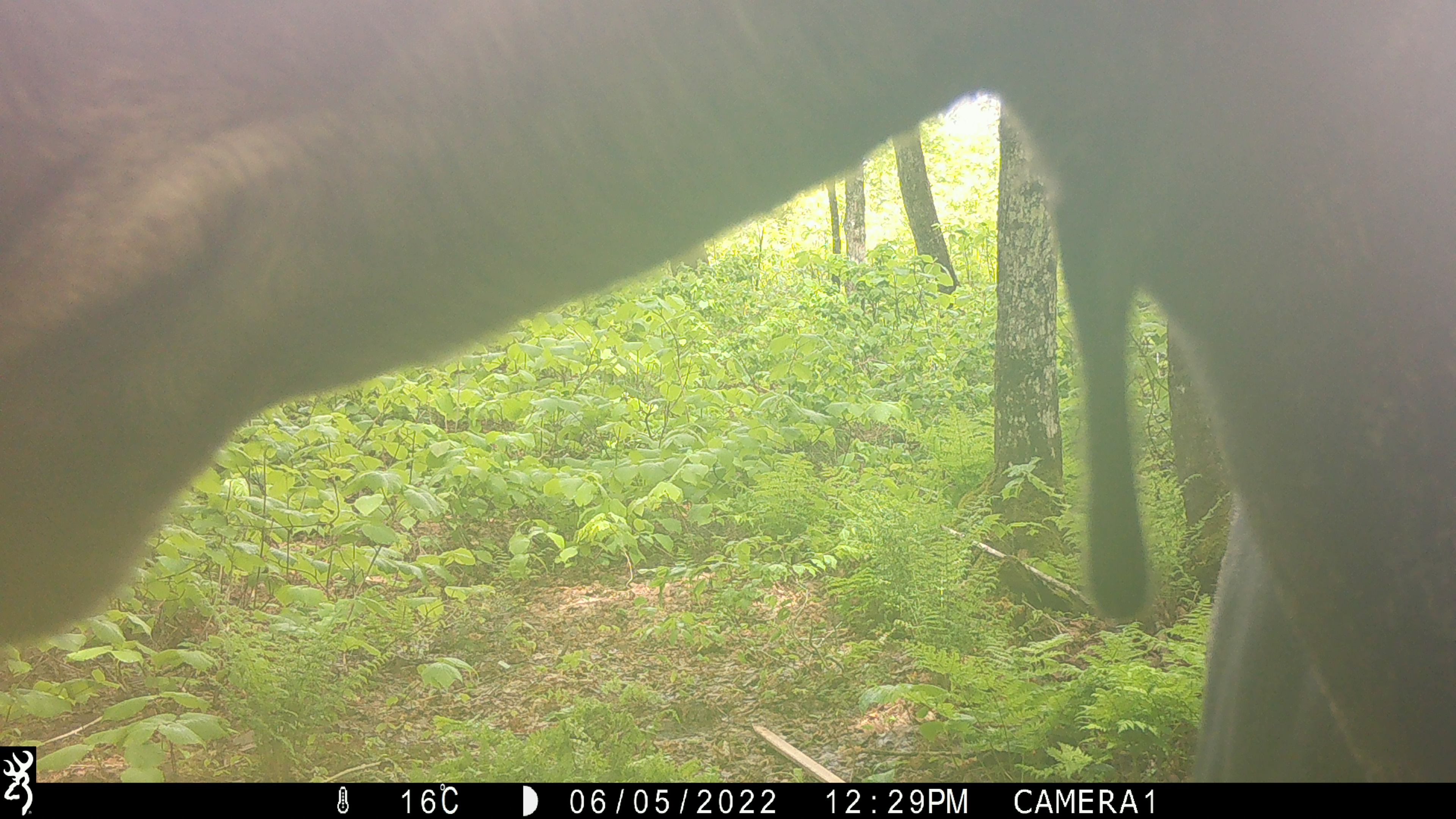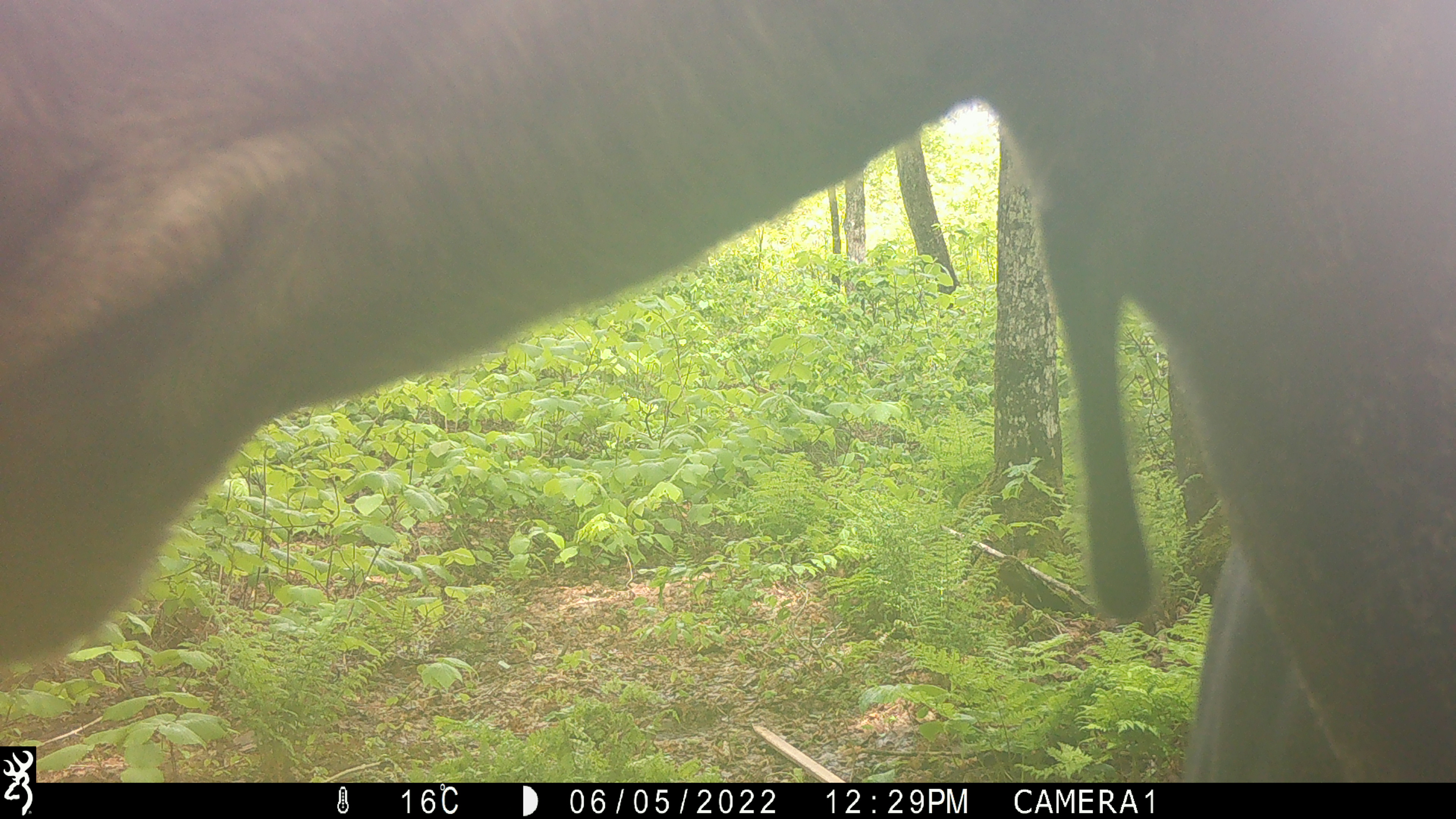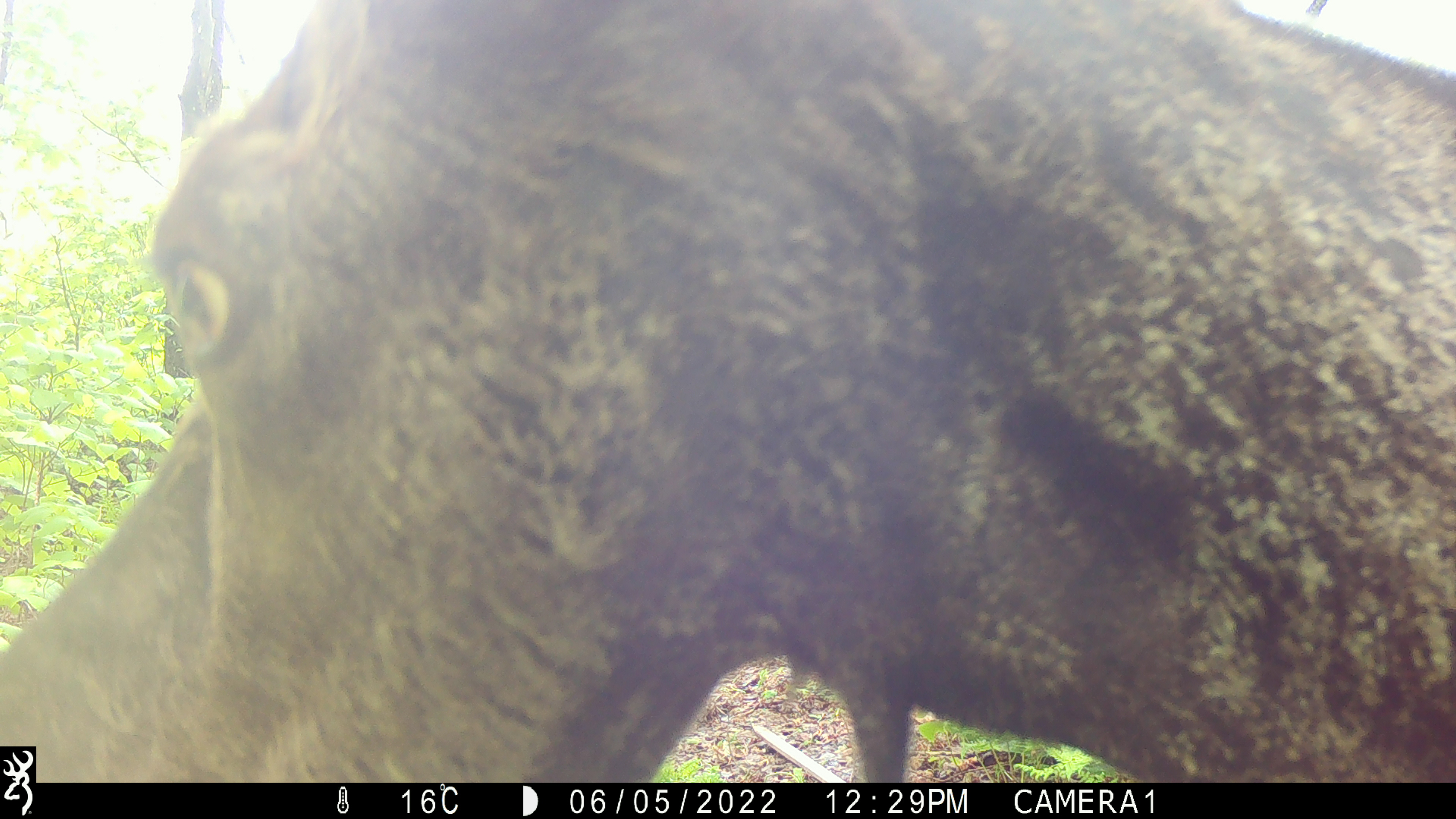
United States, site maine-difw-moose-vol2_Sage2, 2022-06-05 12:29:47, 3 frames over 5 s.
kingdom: Animalia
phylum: Chordata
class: Mammalia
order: Artiodactyla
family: Cervidae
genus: Alces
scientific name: Alces alces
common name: moose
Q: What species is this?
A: Moose (Alces alces).